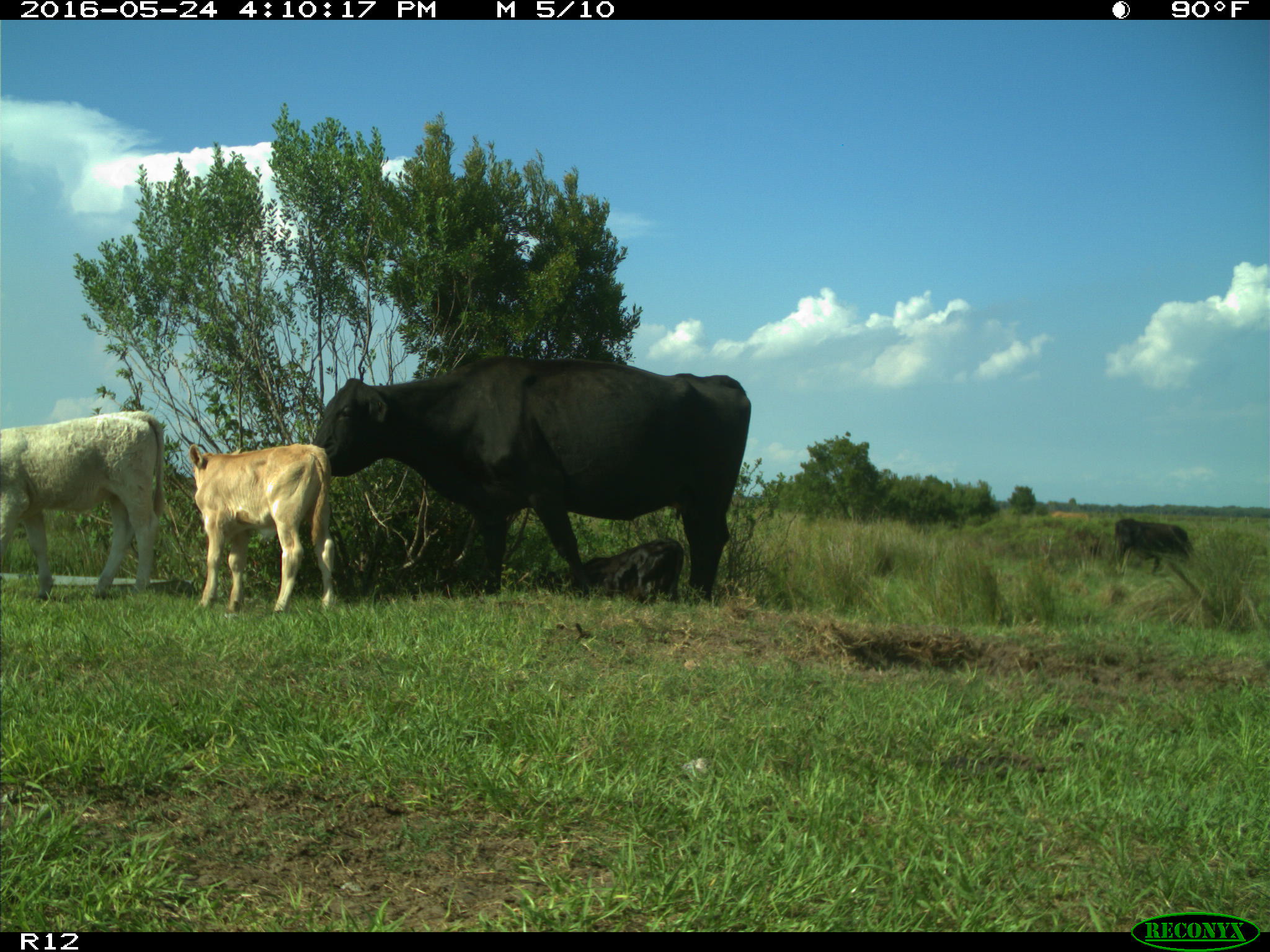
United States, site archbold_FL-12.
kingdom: Animalia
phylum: Chordata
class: Mammalia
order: Artiodactyla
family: Bovidae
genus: Bos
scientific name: Bos taurus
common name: domestic cow